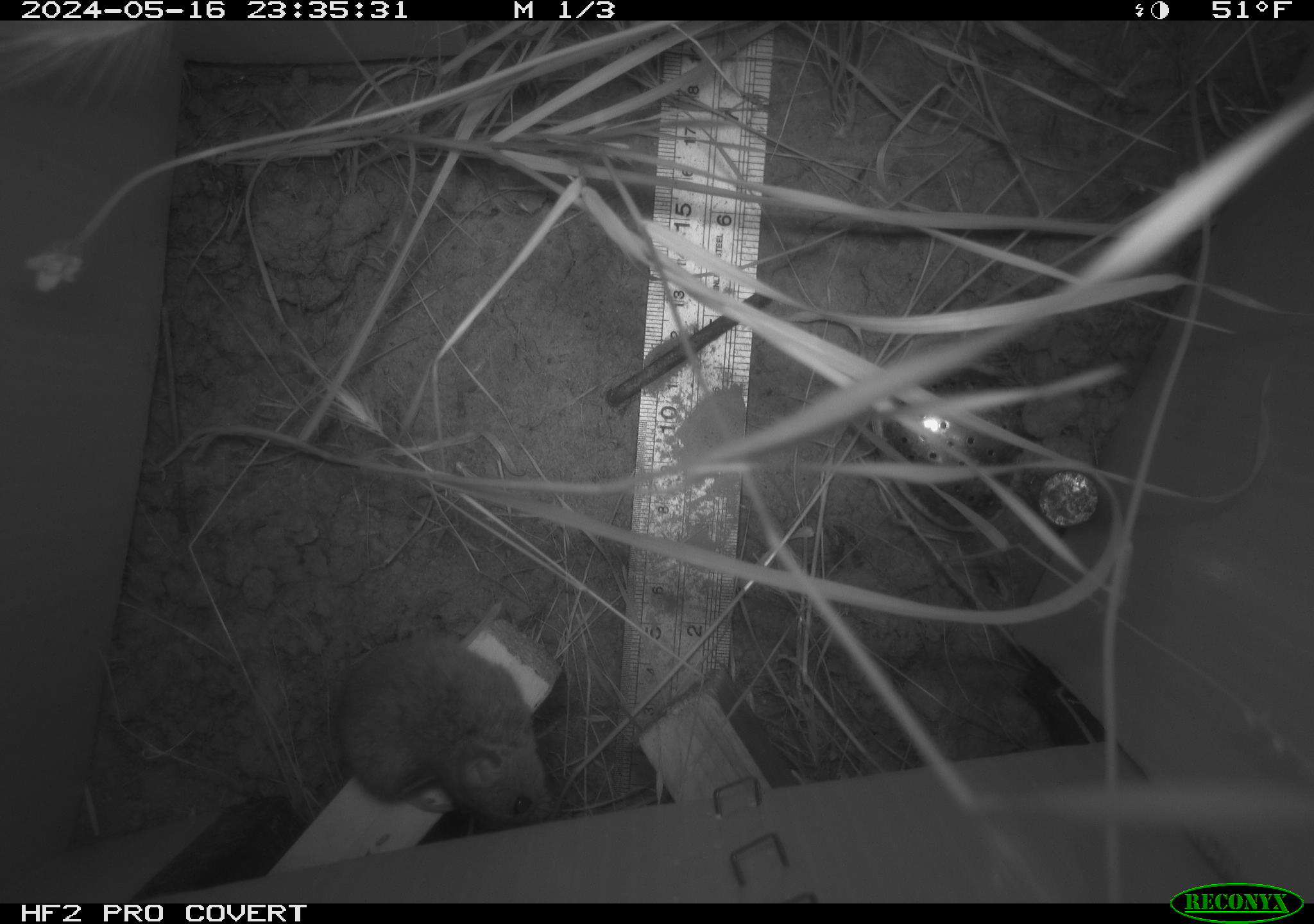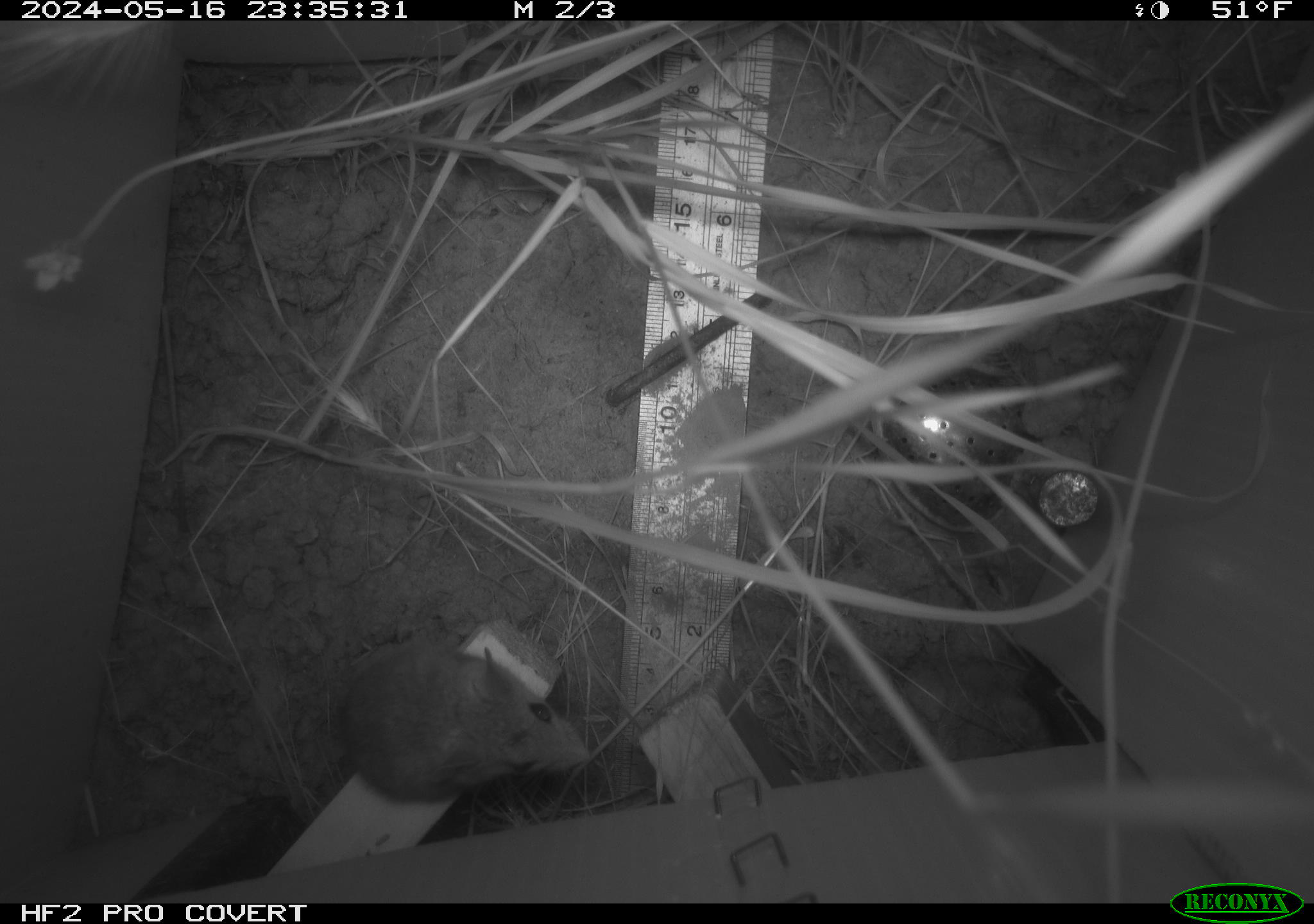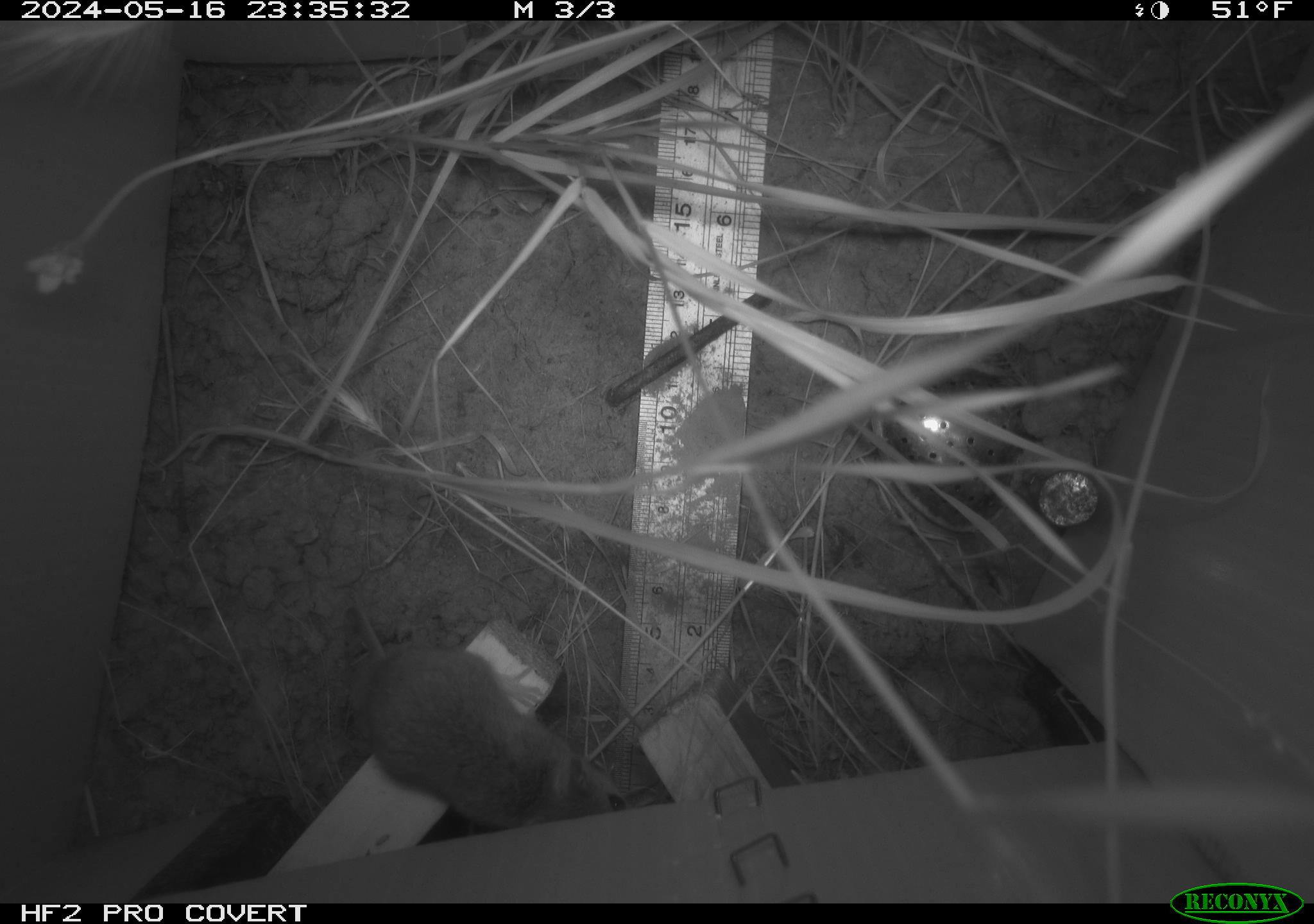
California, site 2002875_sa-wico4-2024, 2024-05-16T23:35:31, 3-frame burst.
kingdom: Animalia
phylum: Chordata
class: Mammalia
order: Rodentia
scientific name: Rodentia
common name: mouse species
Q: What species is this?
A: Mouse species (Rodentia).